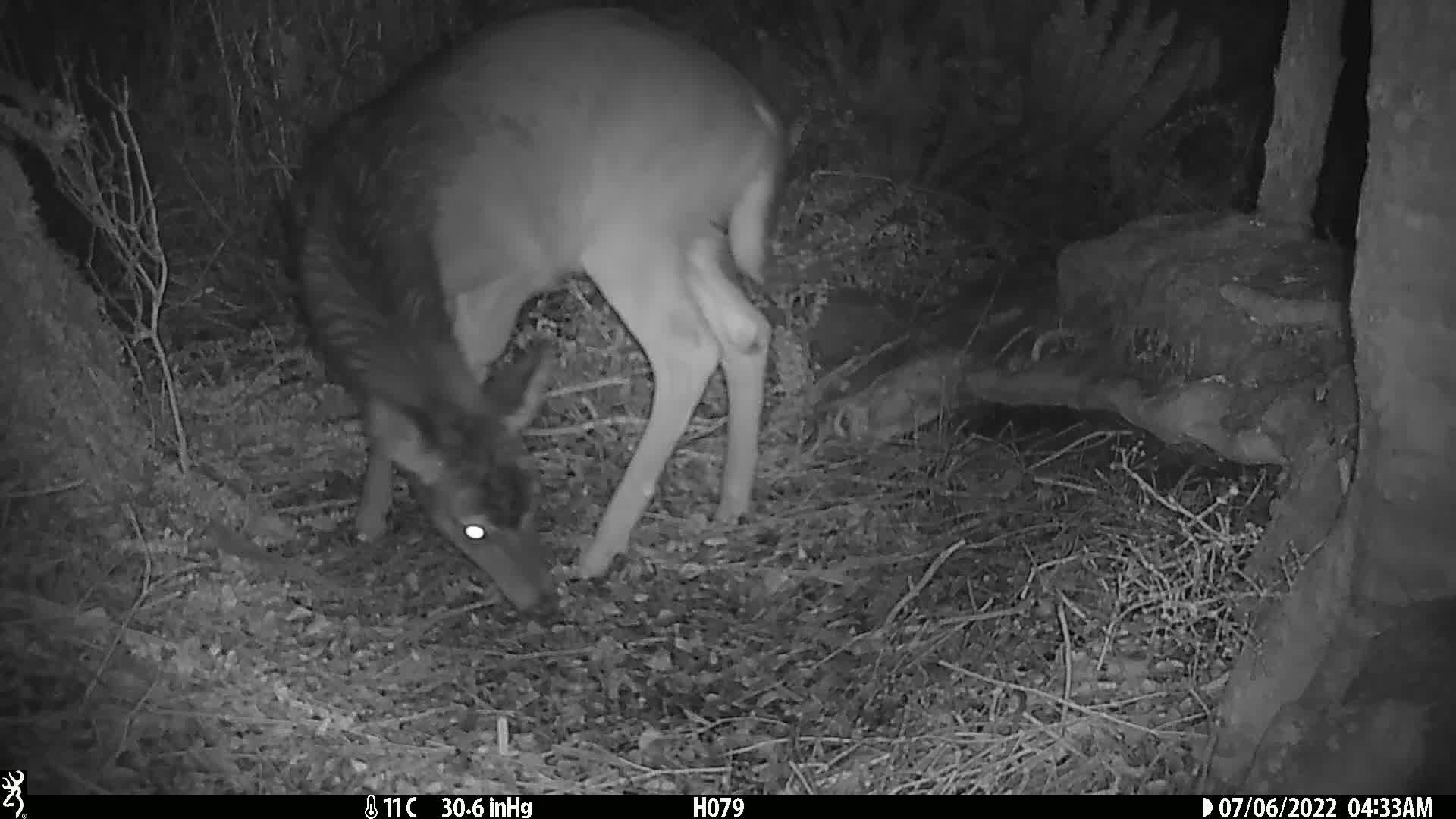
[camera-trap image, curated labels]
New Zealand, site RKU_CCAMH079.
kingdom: Animalia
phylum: Chordata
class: Mammalia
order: Artiodactyla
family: Cervidae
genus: Odocoileus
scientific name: Odocoileus virginianus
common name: white-tailed deer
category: white tailed deer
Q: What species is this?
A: White tailed deer (white-tailed deer) (Odocoileus virginianus).